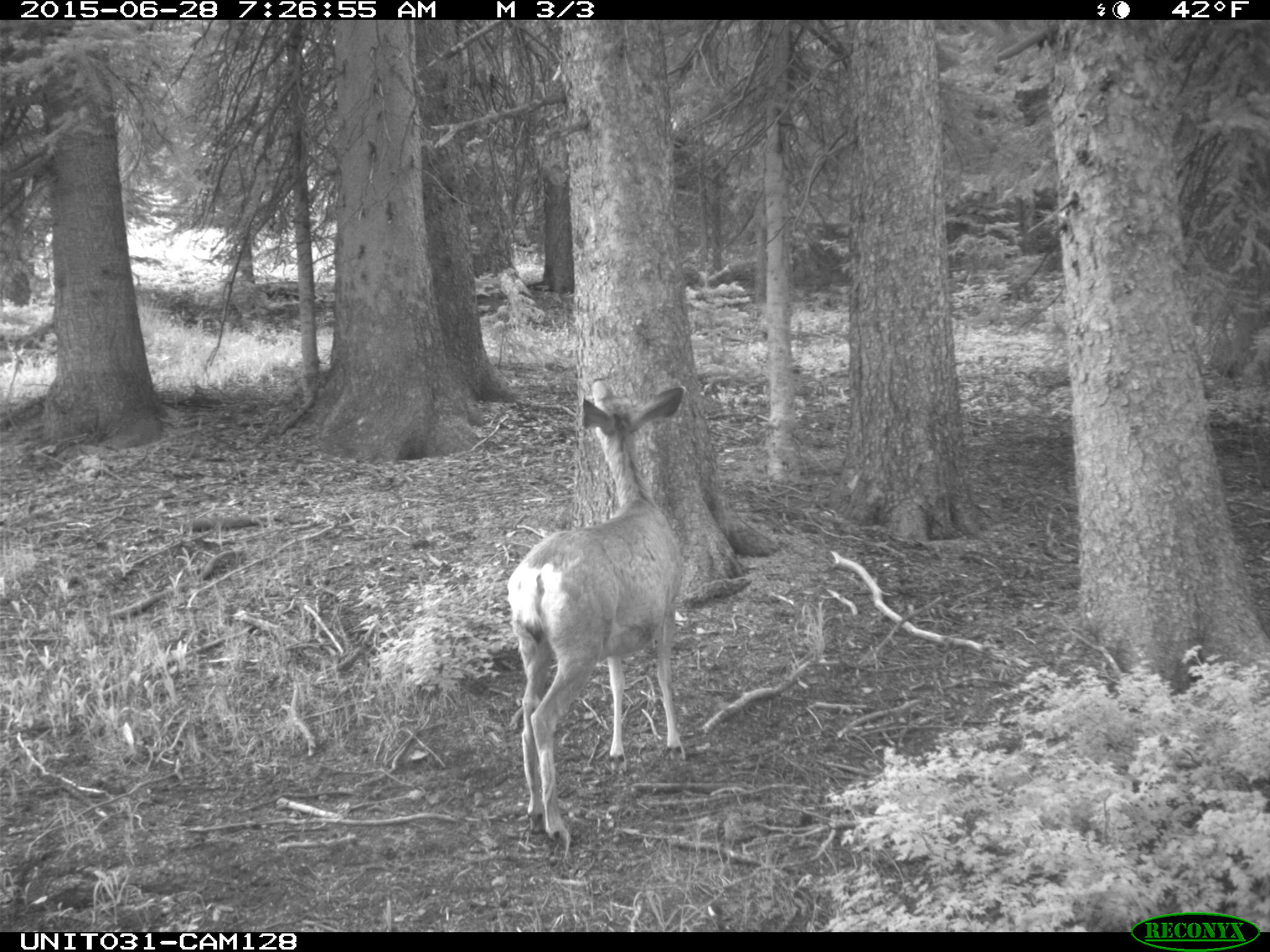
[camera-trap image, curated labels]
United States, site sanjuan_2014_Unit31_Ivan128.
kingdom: Animalia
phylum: Chordata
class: Mammalia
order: Artiodactyla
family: Cervidae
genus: Odocoileus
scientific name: Odocoileus hemionus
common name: mule deer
Odocoileus hemionus (mule deer).